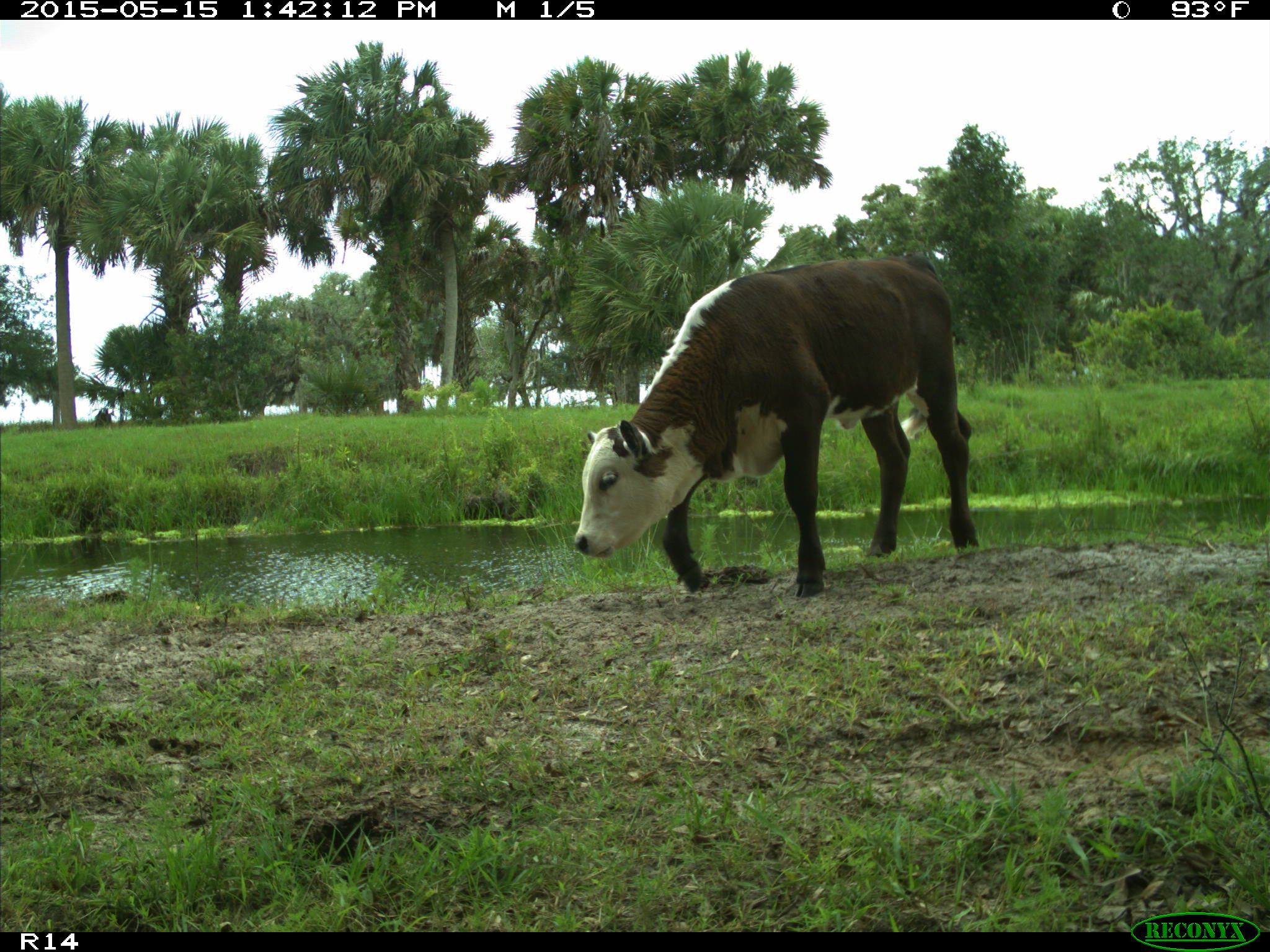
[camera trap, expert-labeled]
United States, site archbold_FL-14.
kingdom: Animalia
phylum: Chordata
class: Mammalia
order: Artiodactyla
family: Bovidae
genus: Bos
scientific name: Bos taurus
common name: domestic cow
Bos taurus (domestic cow).